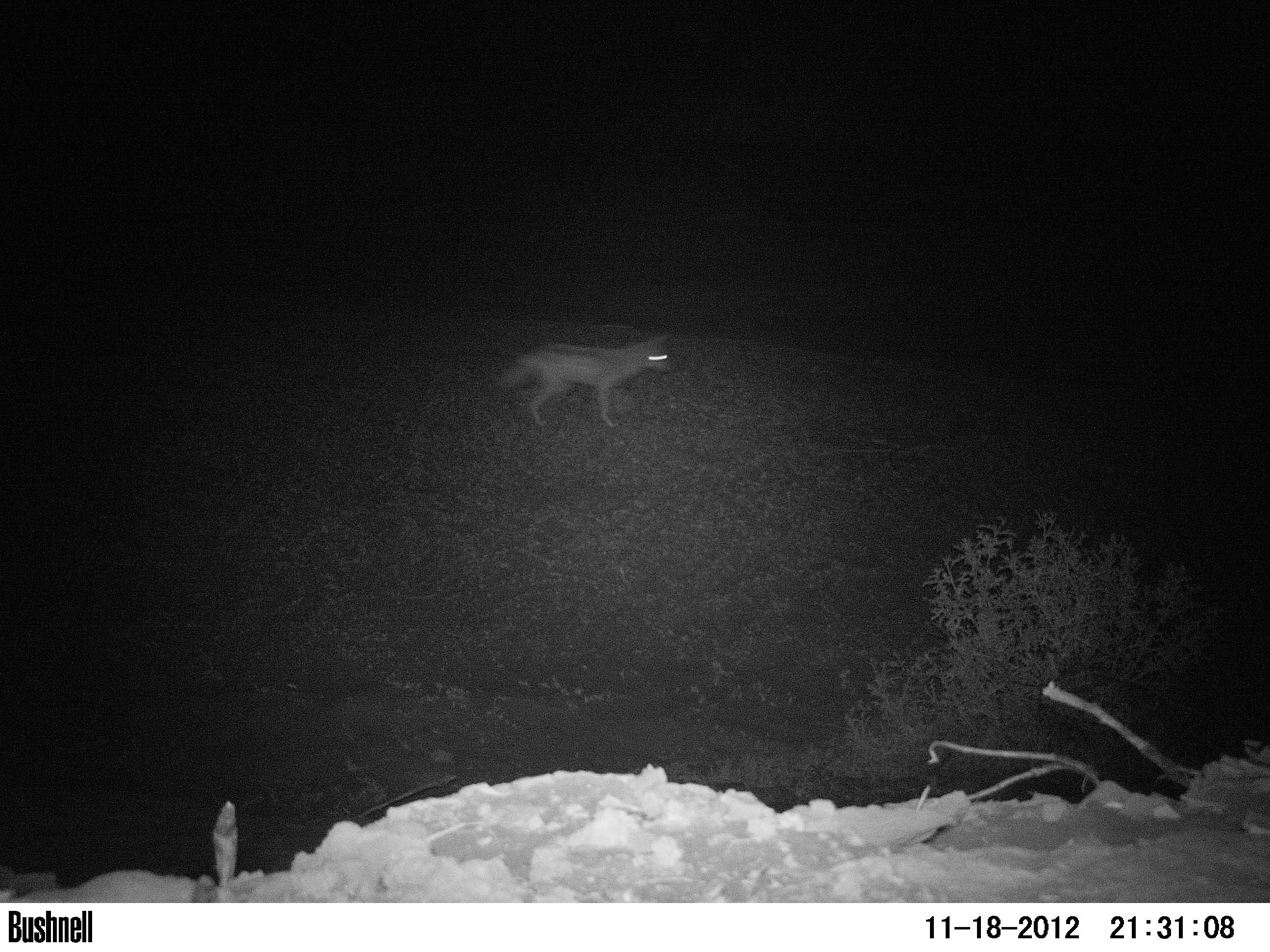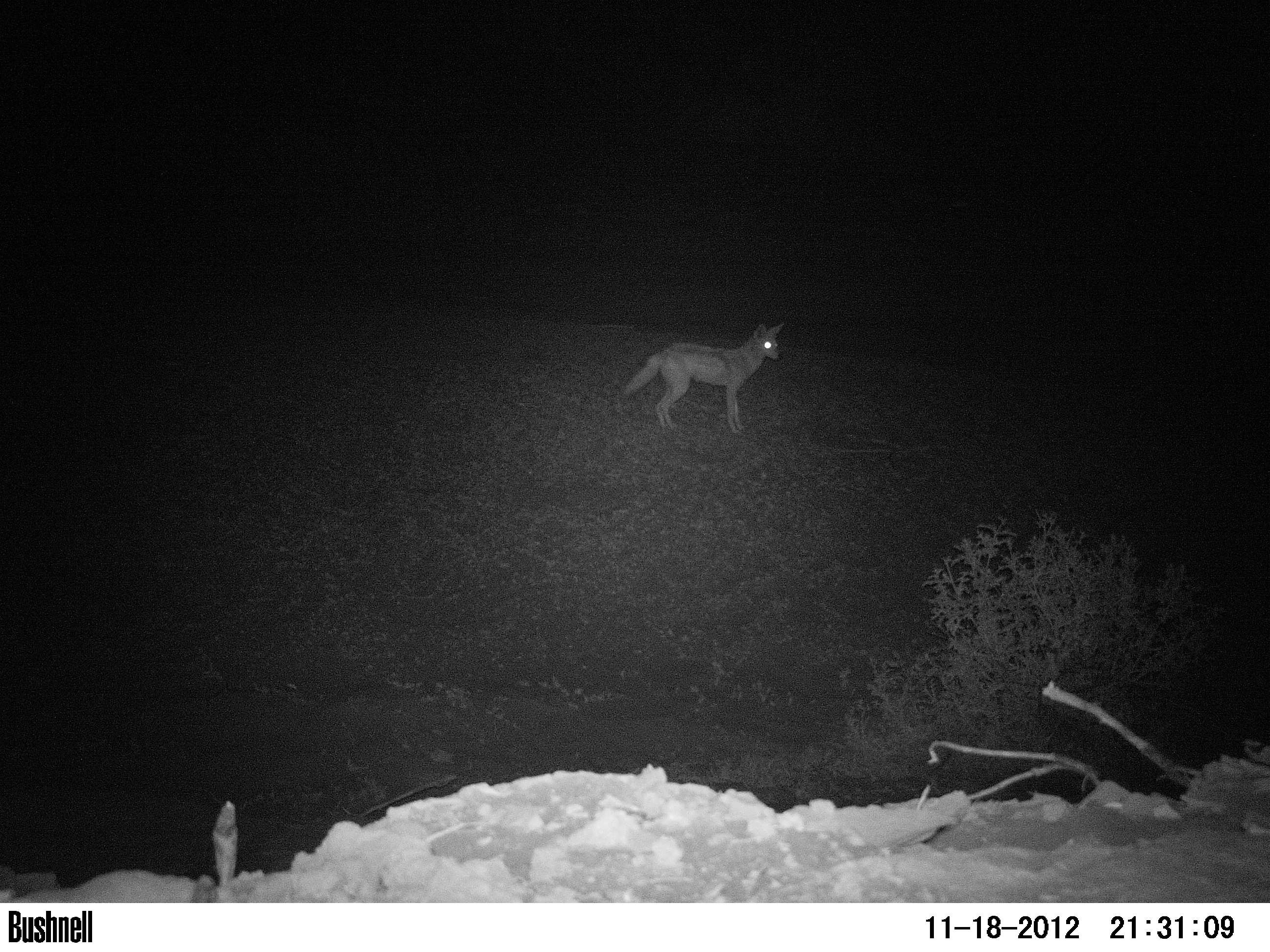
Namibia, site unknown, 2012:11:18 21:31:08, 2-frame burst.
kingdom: Animalia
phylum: Chordata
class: Mammalia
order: Carnivora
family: Canidae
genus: Lupulella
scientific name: Lupulella mesomelas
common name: black-backed jackal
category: canis mesomelas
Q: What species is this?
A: Canis mesomelas (black-backed jackal) (Lupulella mesomelas).